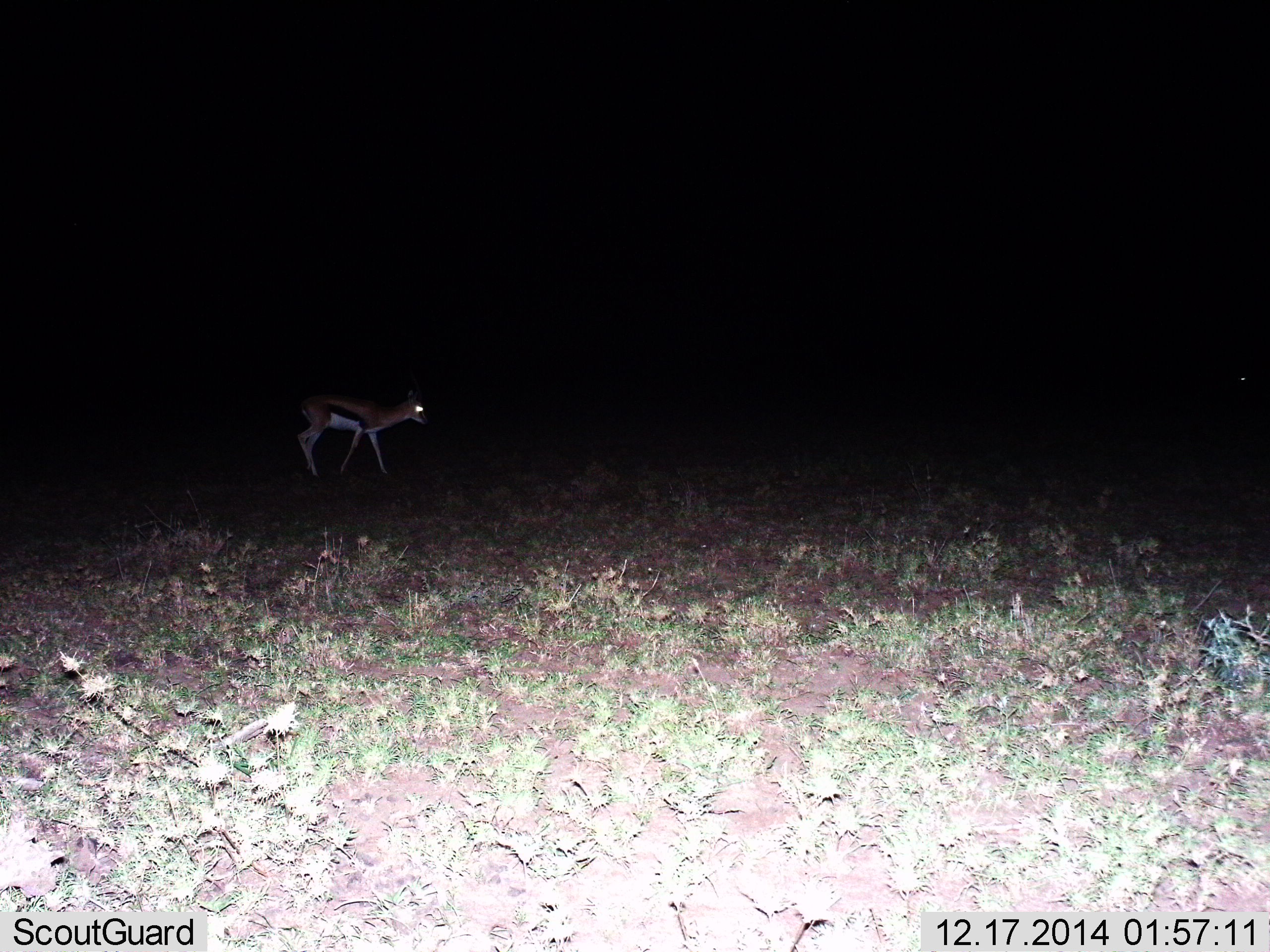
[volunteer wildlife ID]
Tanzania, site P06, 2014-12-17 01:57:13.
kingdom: Animalia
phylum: Chordata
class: Mammalia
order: Artiodactyla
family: Bovidae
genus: Eudorcas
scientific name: Eudorcas thomsonii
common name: thomson's gazelle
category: gazellethomsons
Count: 1.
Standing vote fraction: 40%.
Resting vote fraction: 0%.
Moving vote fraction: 60%.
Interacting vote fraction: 0%.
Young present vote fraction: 10%.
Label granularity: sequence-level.